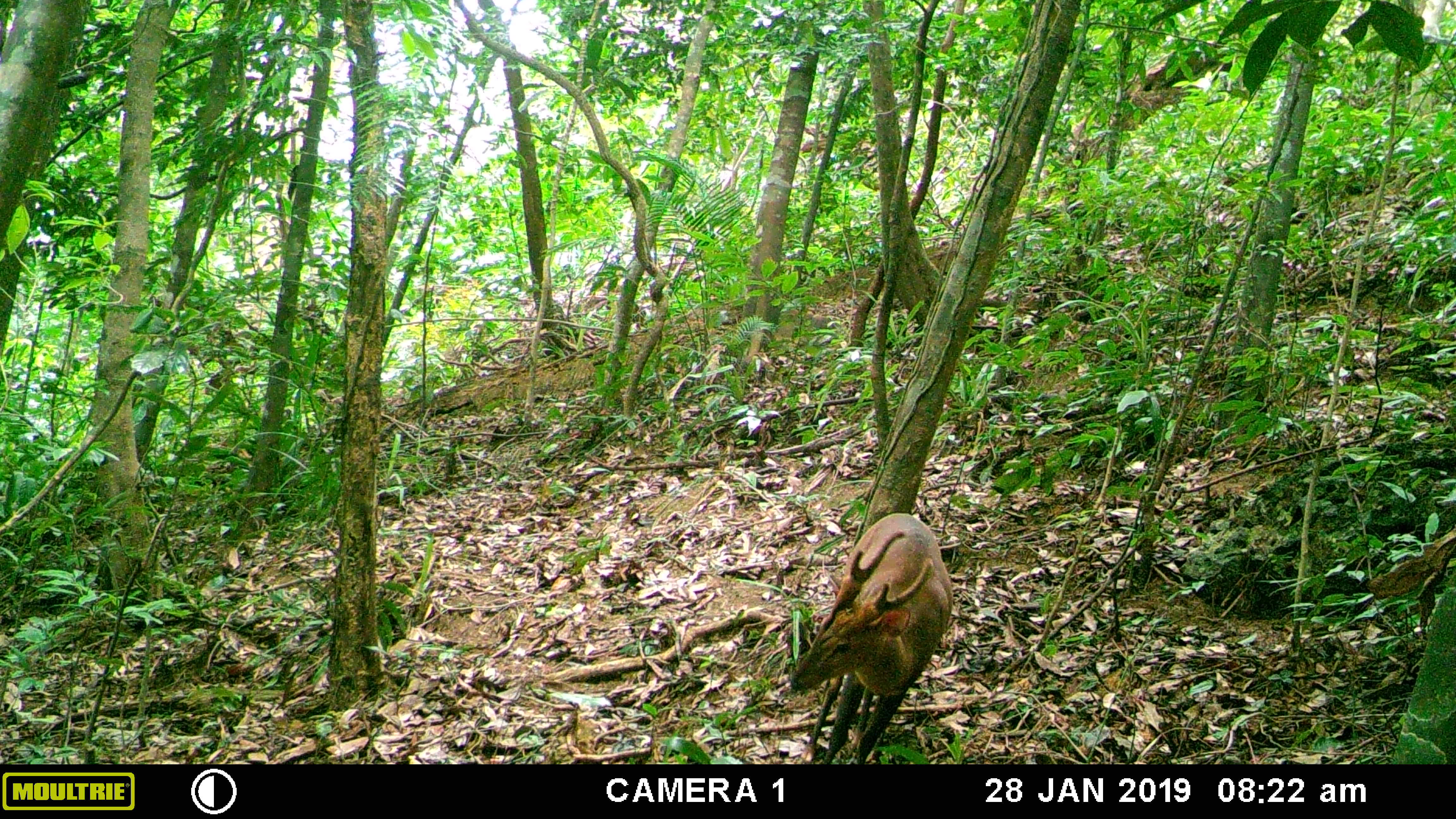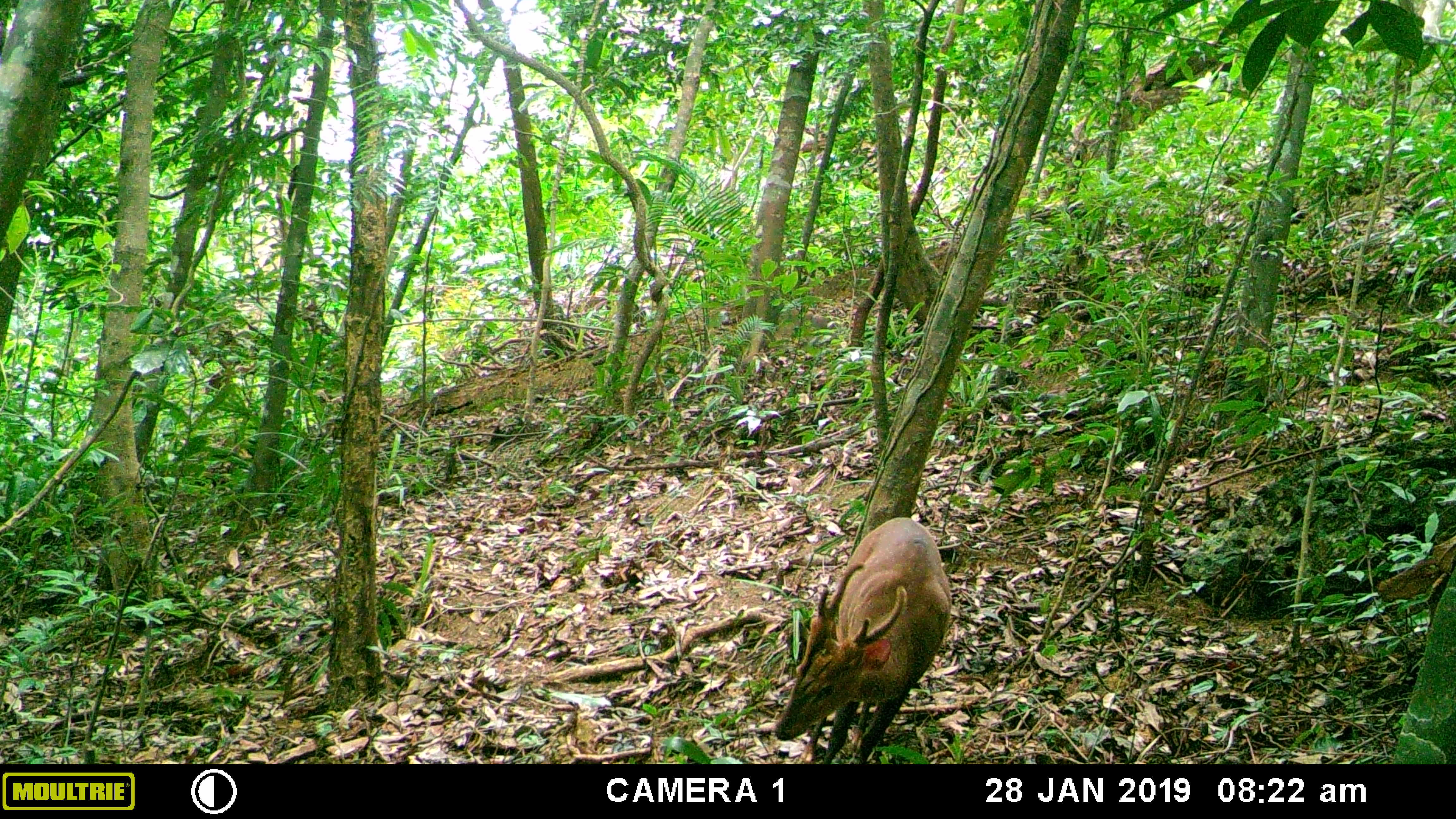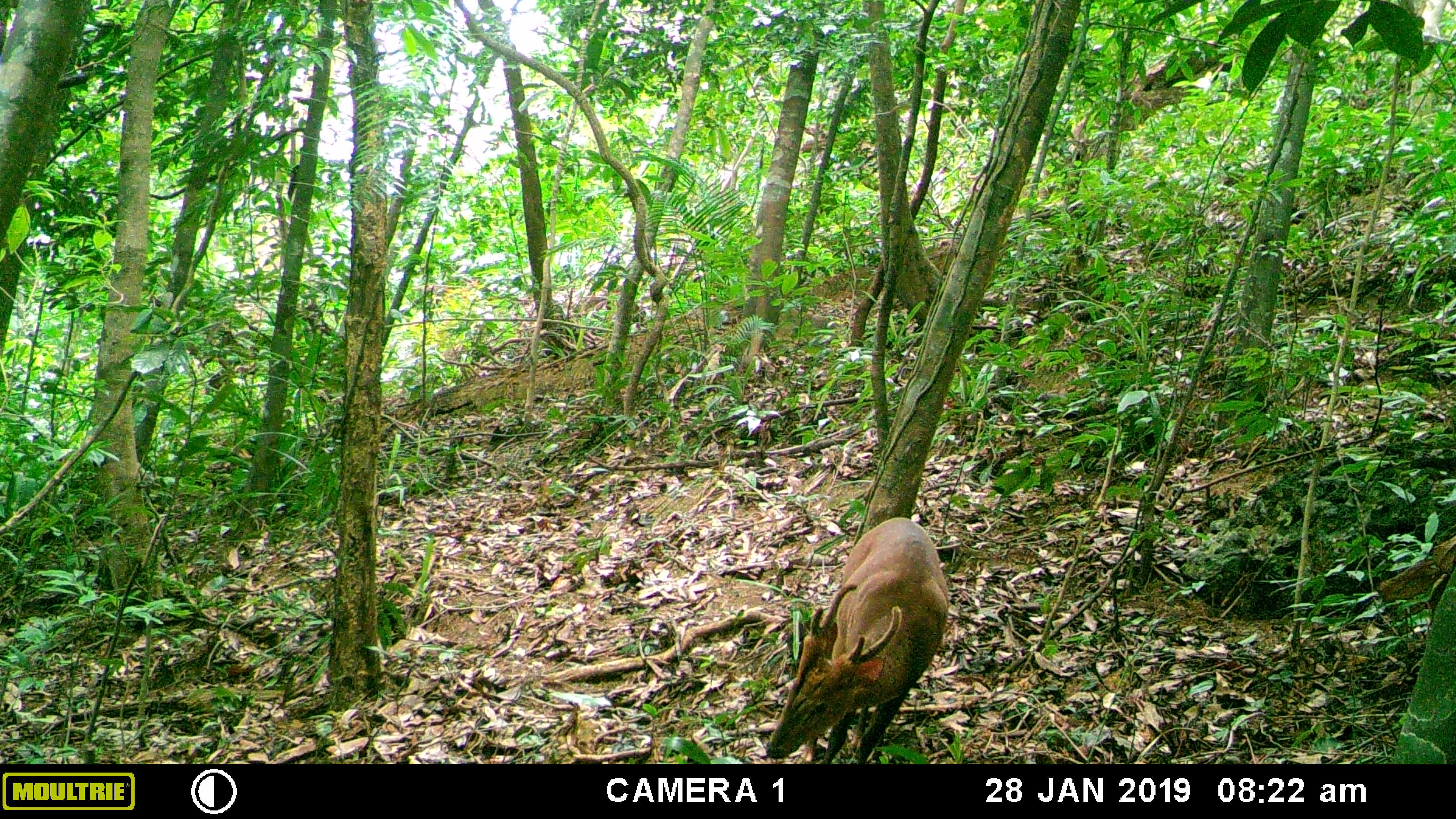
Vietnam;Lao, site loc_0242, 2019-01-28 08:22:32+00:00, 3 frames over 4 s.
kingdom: Animalia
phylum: Chordata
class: Mammalia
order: Artiodactyla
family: Cervidae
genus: Muntiacus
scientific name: Muntiacus vuquangensis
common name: large-antlered muntjac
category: large antlered muntjac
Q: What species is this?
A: Large antlered muntjac (large-antlered muntjac) (Muntiacus vuquangensis).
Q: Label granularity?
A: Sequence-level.